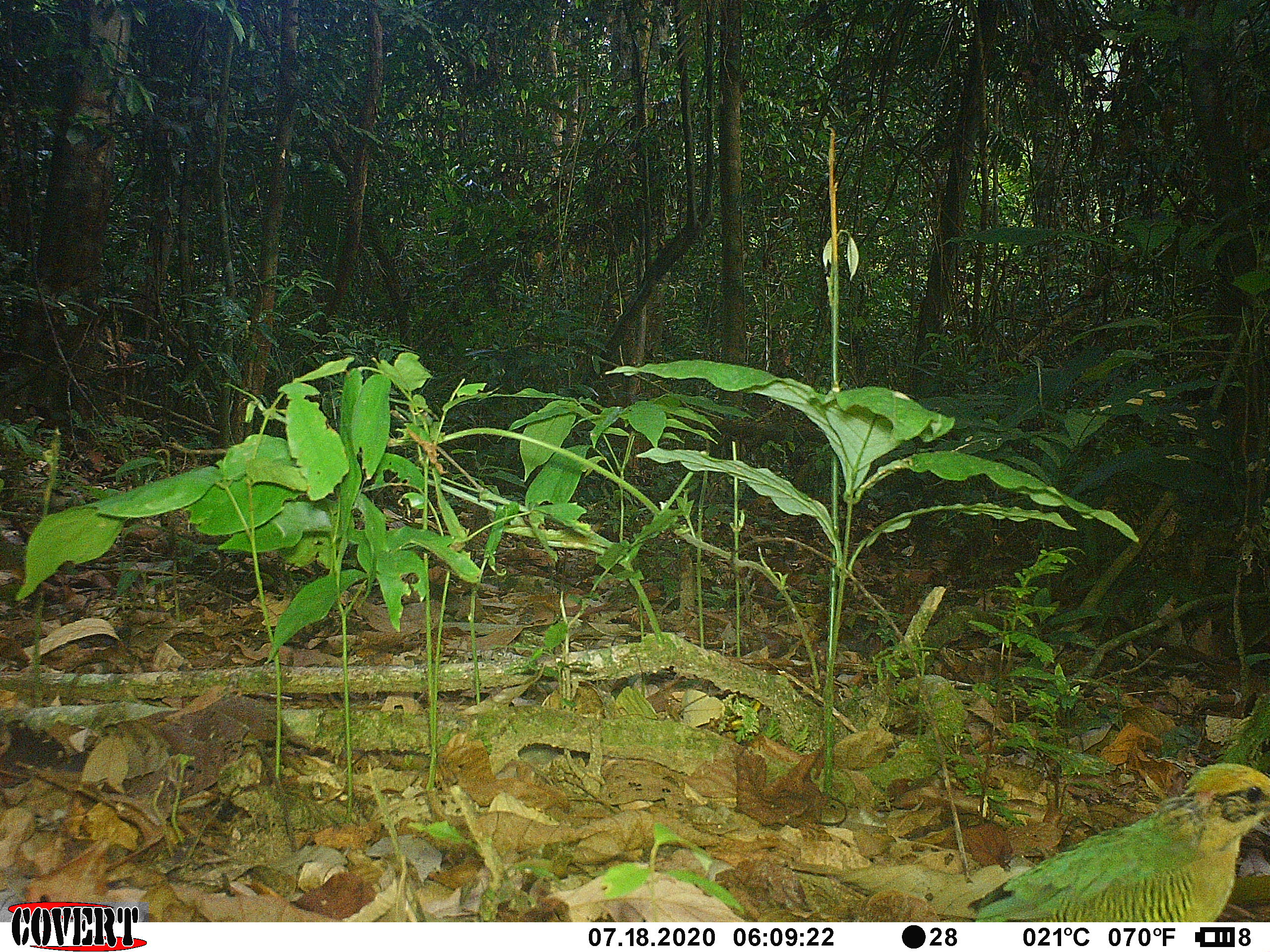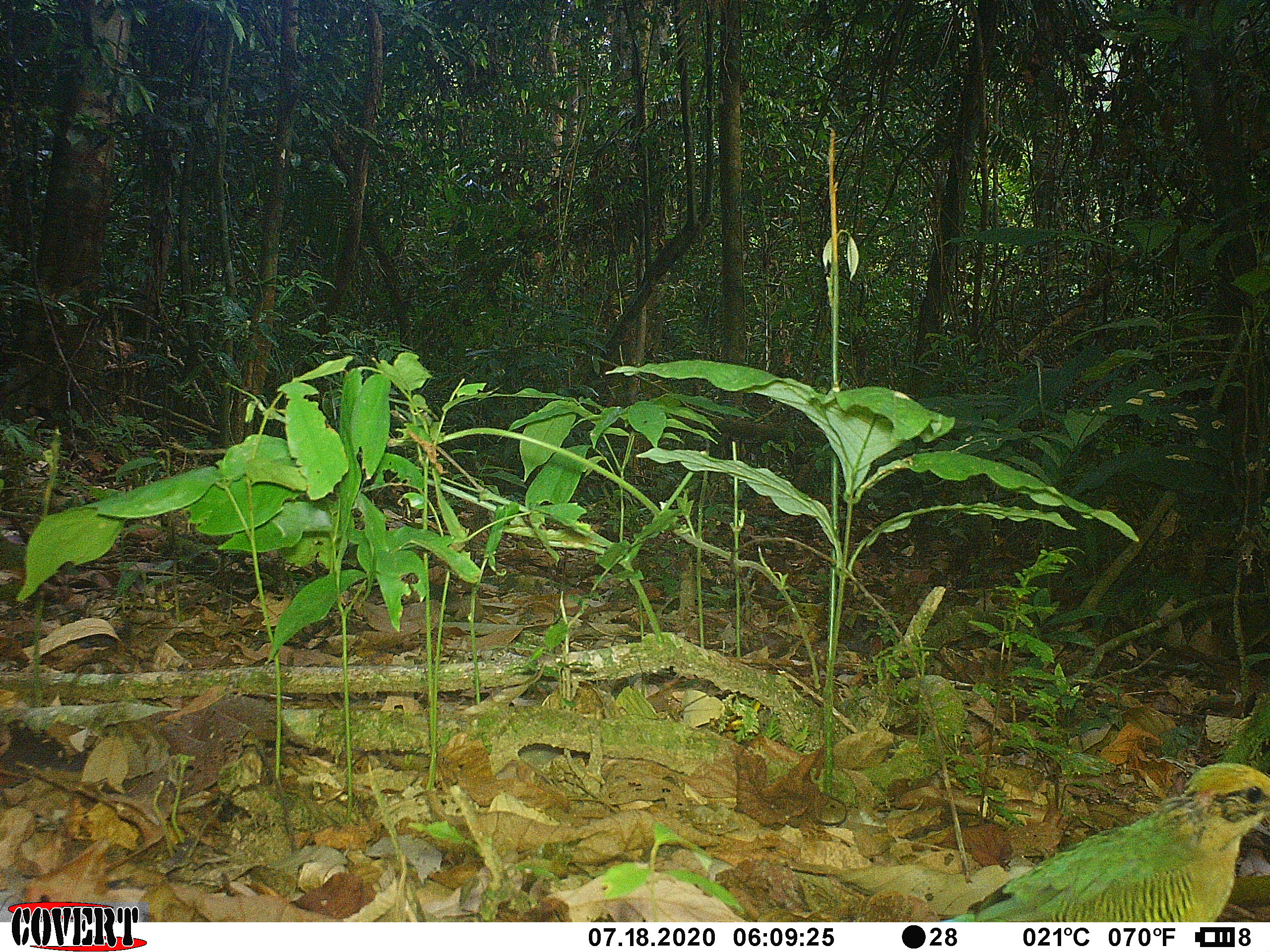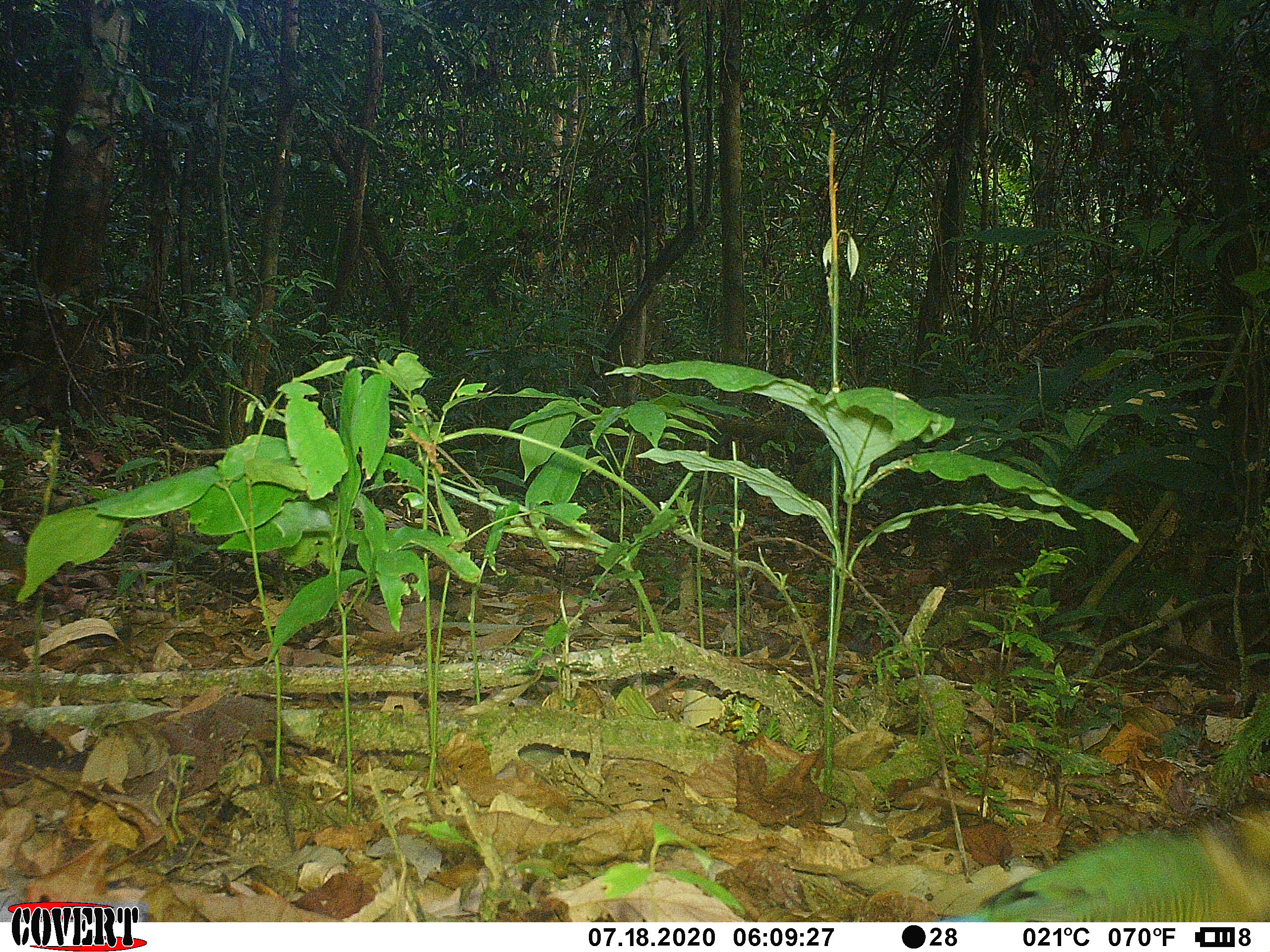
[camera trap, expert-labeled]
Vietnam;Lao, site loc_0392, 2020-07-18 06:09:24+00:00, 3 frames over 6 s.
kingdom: Animalia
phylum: Chordata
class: Aves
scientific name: Aves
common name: bird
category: unidentified bird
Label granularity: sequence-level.